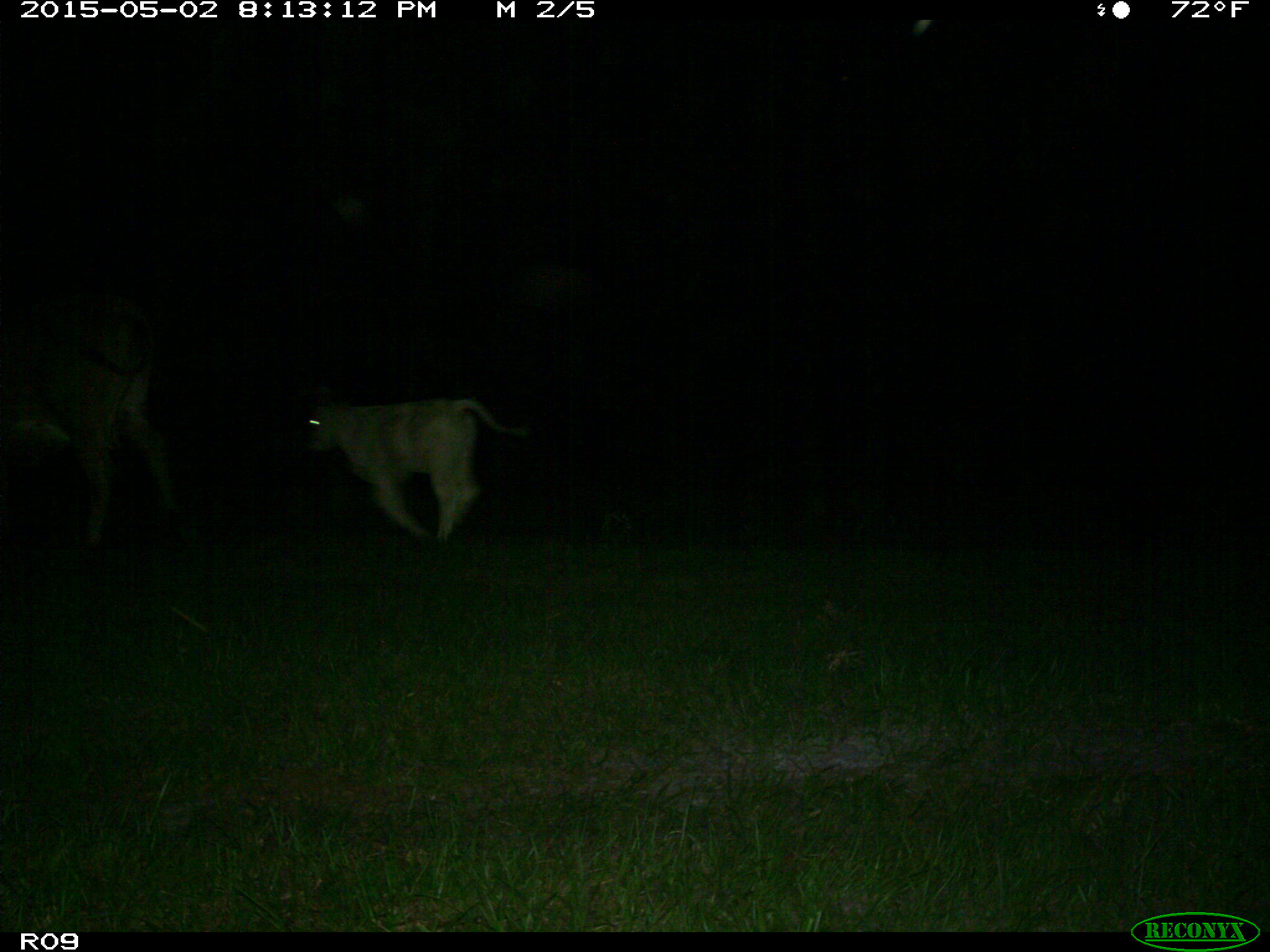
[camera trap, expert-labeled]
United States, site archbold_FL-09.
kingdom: Animalia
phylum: Chordata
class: Mammalia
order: Artiodactyla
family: Bovidae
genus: Bos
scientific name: Bos taurus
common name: domestic cow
Bos taurus (domestic cow).